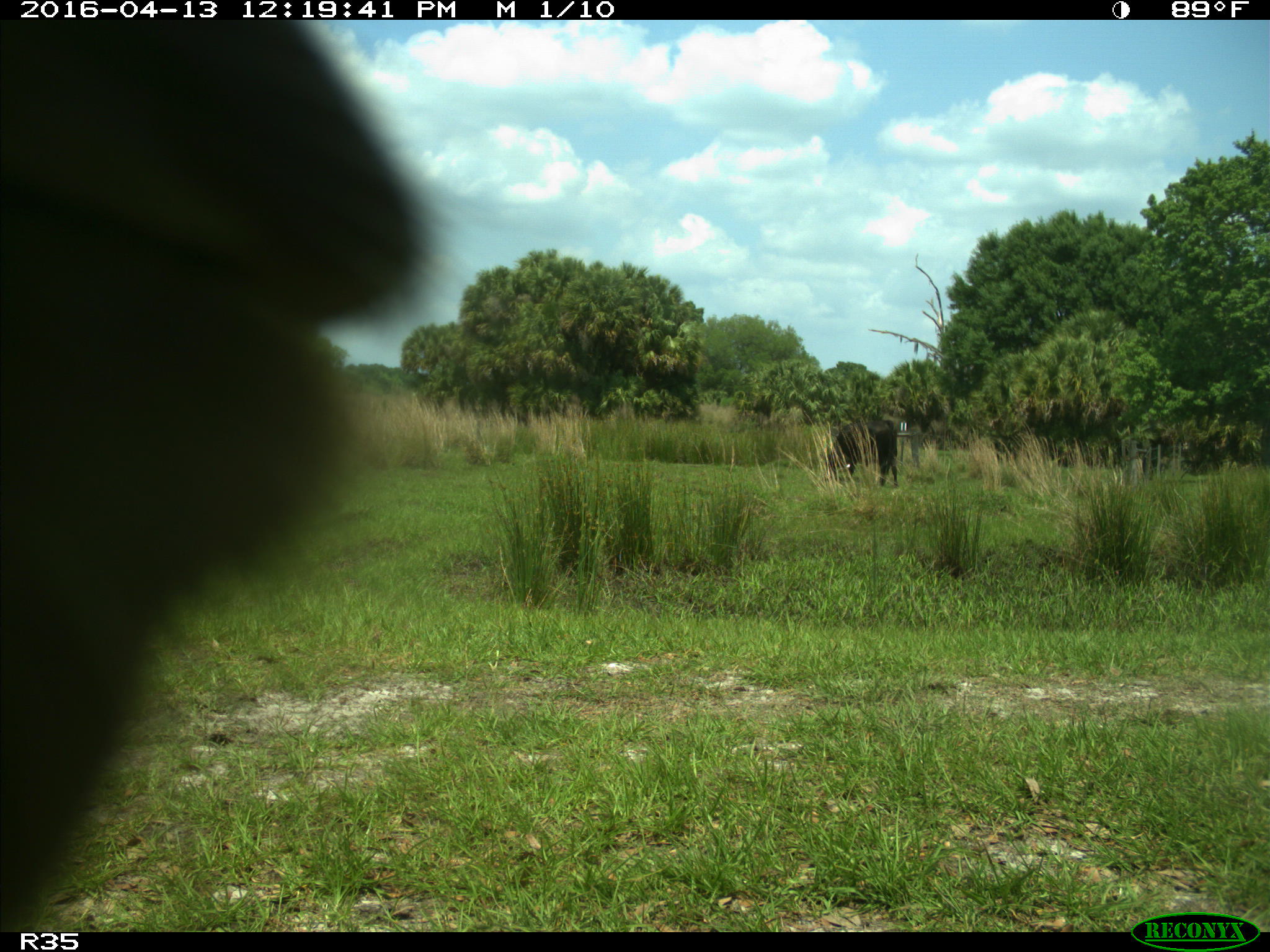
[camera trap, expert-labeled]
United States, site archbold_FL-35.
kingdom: Animalia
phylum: Chordata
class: Mammalia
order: Artiodactyla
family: Bovidae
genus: Bos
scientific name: Bos taurus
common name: domestic cow